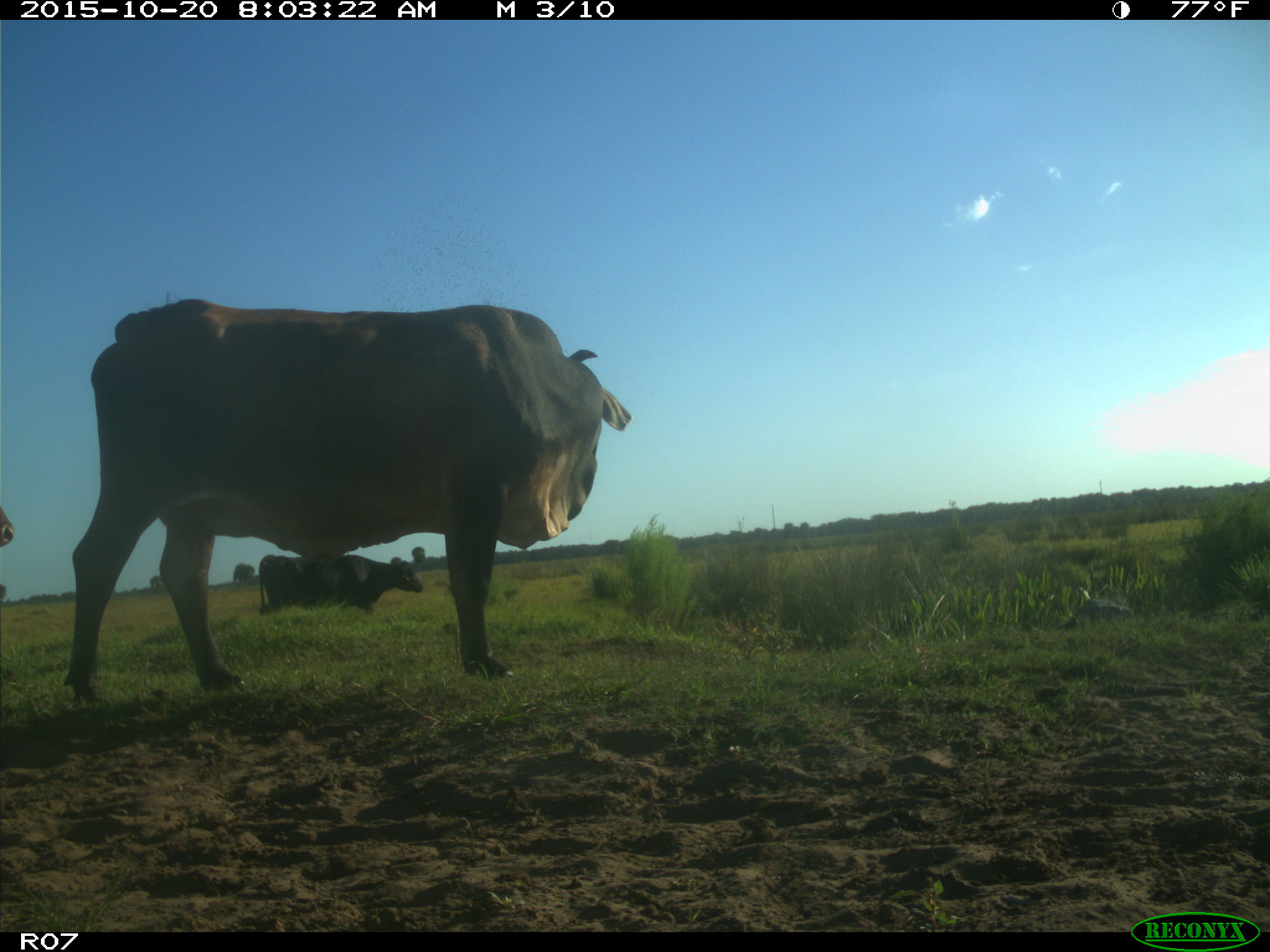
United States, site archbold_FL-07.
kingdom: Animalia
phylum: Chordata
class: Mammalia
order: Artiodactyla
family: Bovidae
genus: Bos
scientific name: Bos taurus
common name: domestic cow